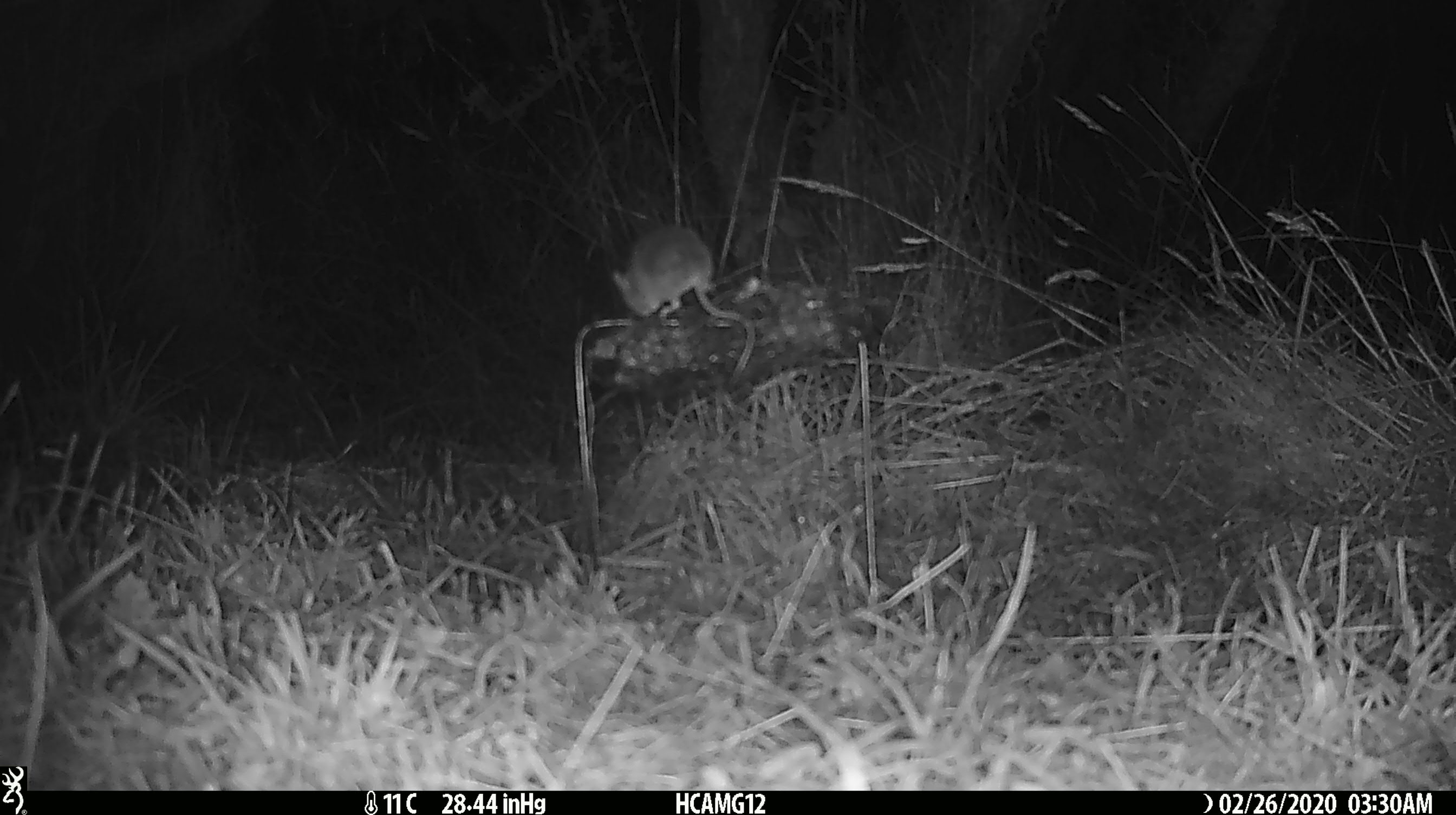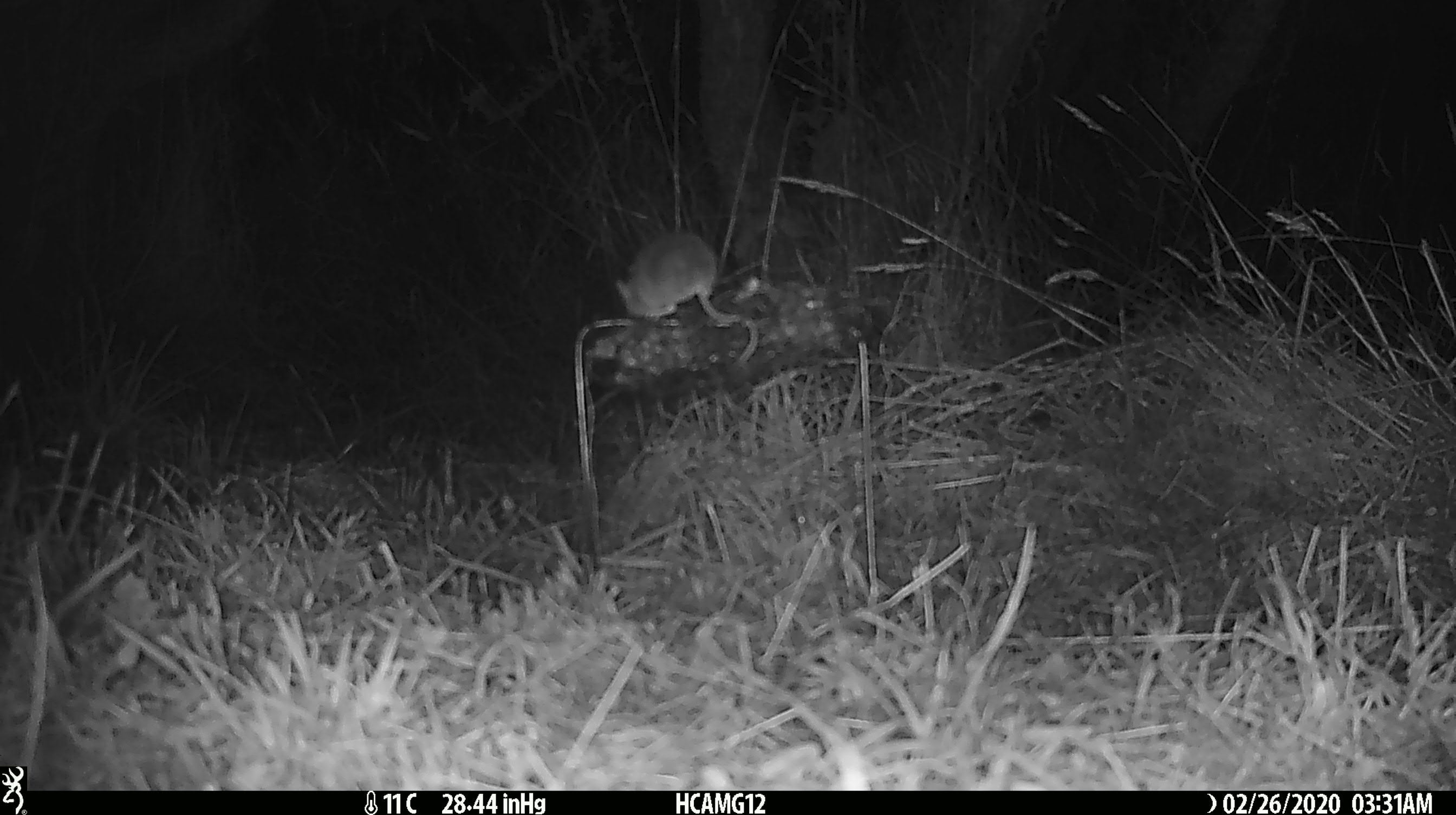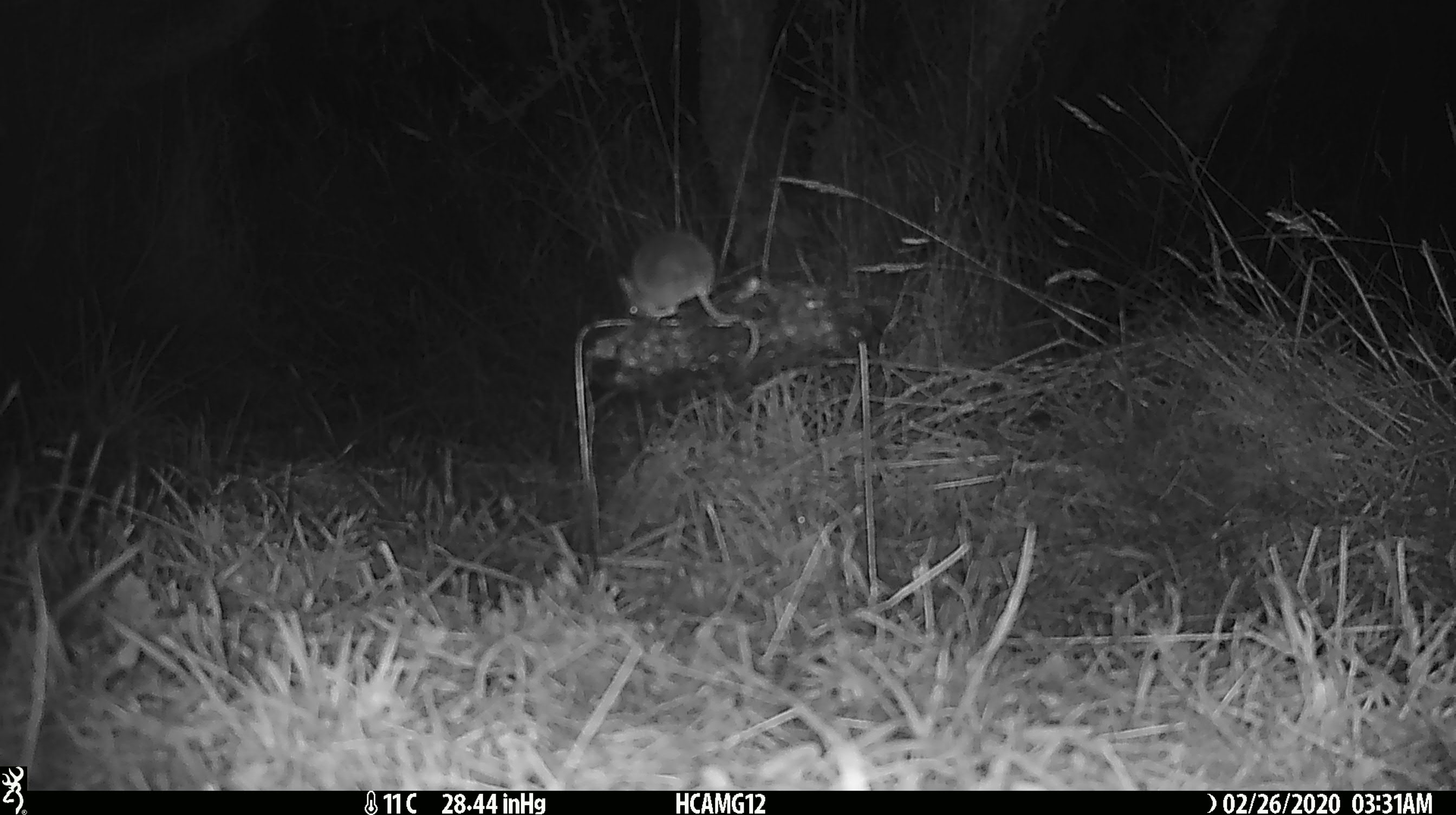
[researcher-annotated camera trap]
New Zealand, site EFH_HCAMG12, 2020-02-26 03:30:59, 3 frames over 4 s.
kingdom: Animalia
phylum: Chordata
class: Mammalia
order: Rodentia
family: Muridae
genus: Mus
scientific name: Mus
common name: mouse